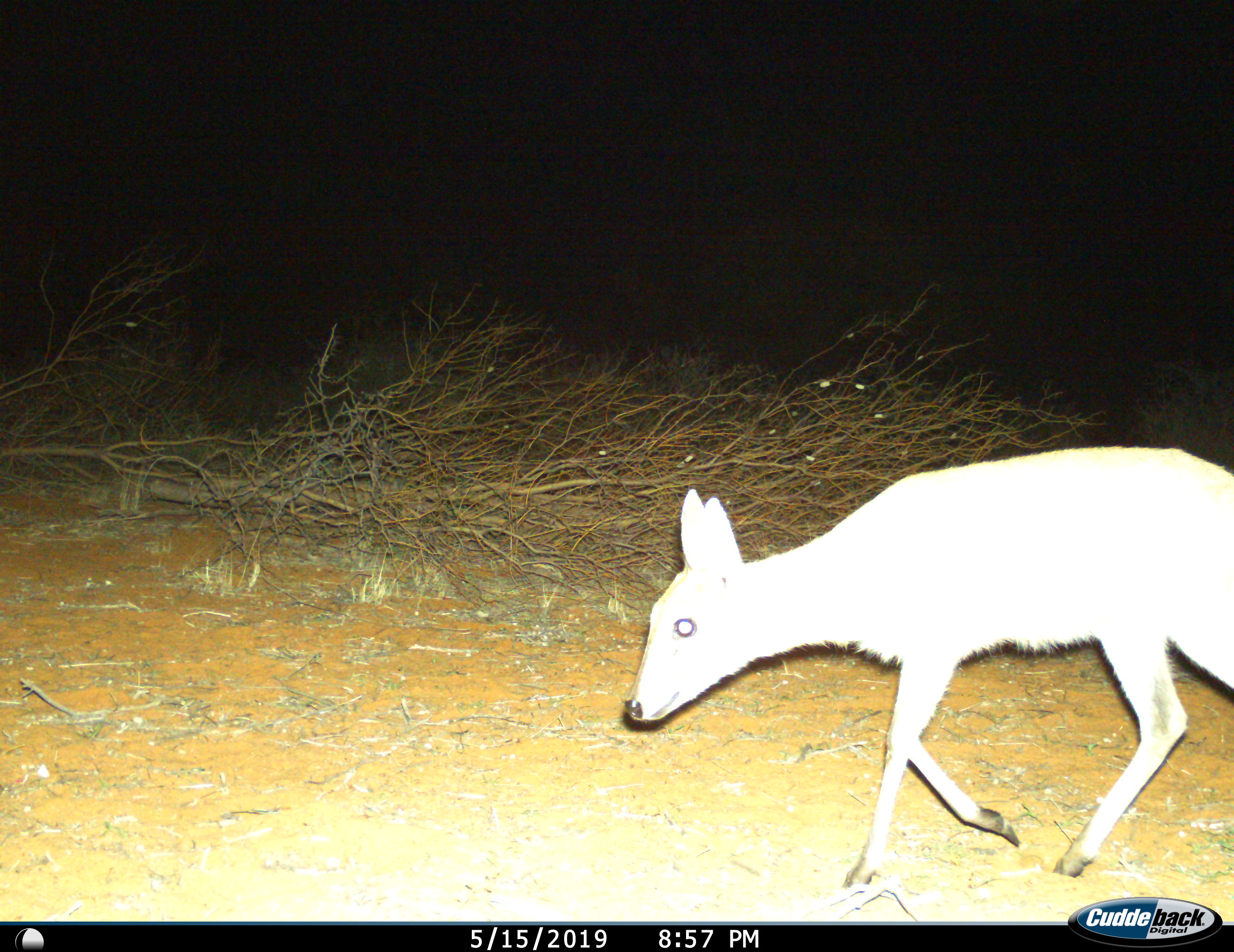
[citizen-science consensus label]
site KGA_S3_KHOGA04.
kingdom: Animalia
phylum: Chordata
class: Mammalia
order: Artiodactyla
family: Bovidae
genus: Raphicerus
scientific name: Raphicerus campestris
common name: steenbok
Steenbok (Raphicerus campestris), count 1. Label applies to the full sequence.